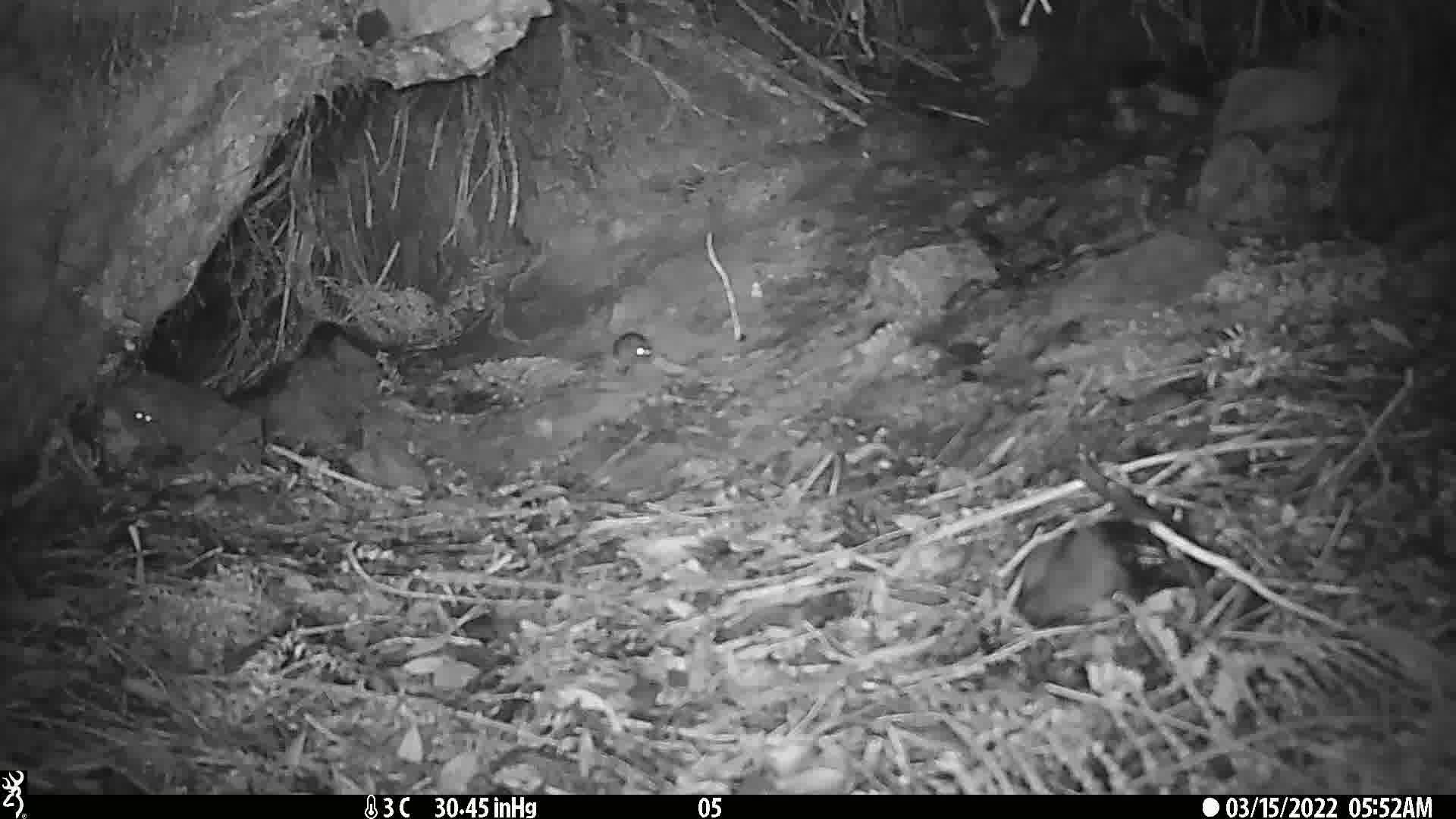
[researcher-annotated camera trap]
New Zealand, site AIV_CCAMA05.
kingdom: Animalia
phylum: Chordata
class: Mammalia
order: Rodentia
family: Muridae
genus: Mus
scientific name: Mus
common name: mouse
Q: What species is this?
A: Mouse (Mus).